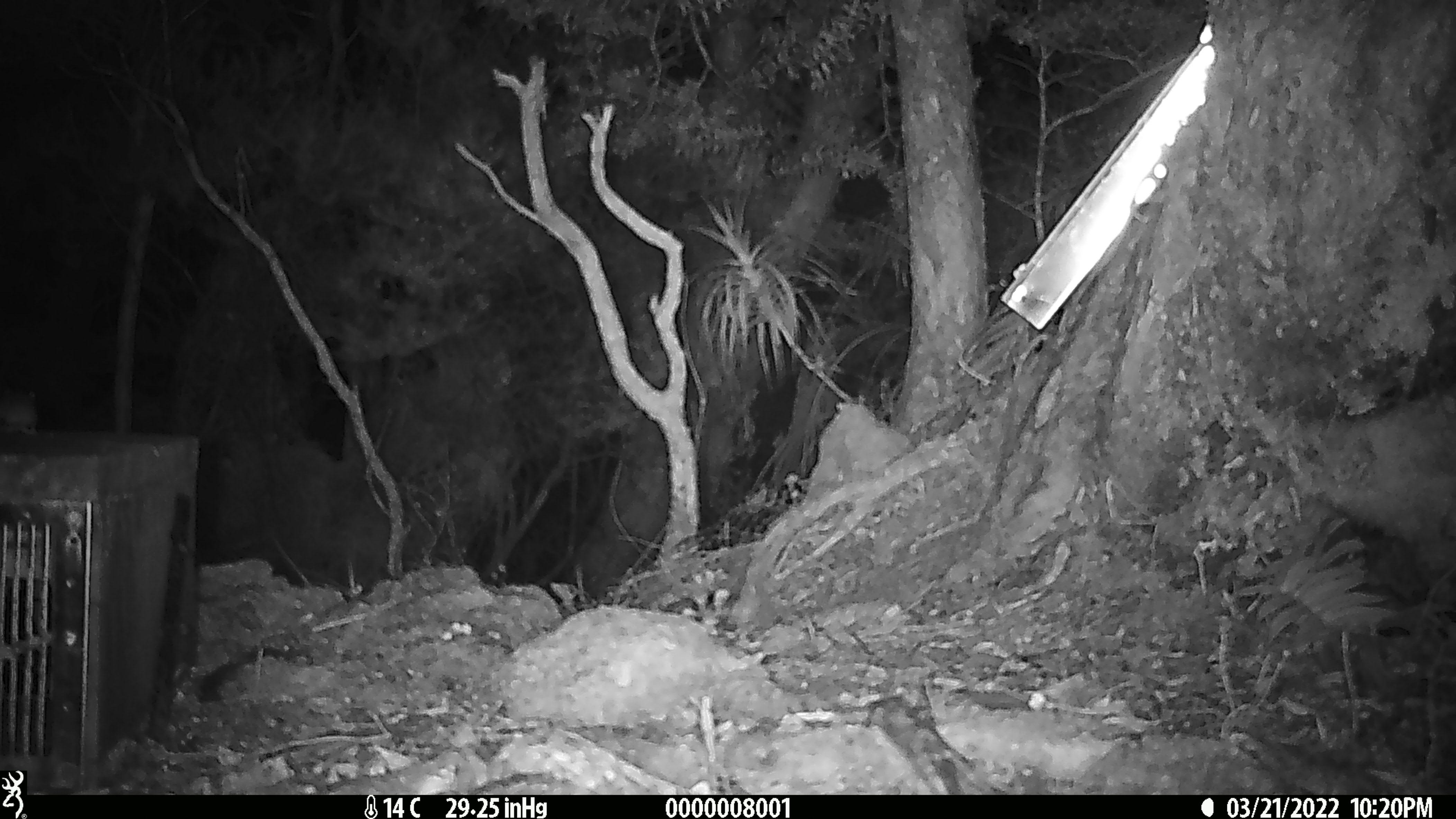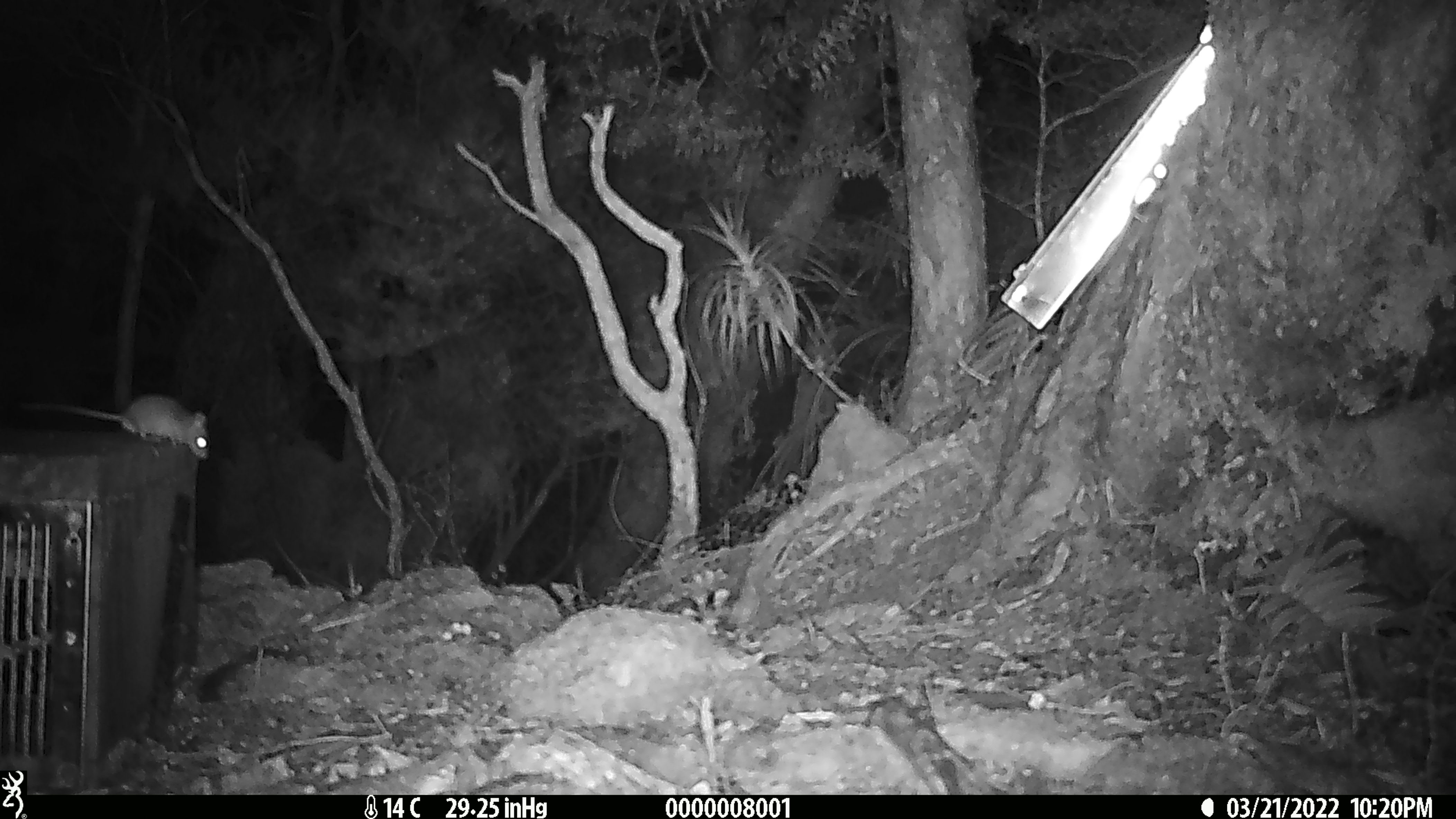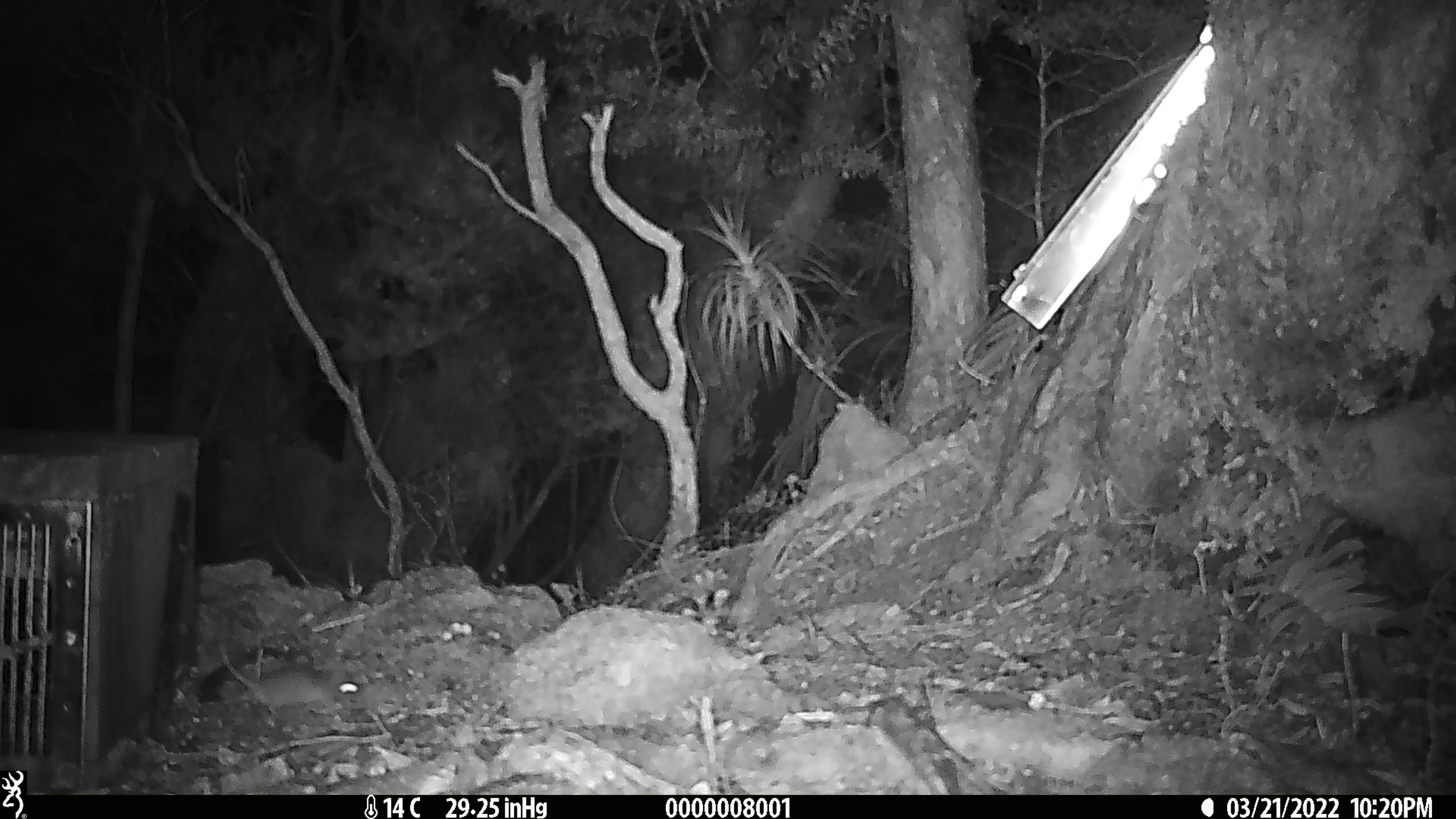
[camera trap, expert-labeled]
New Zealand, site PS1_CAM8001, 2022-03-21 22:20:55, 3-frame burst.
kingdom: Animalia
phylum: Chordata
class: Mammalia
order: Rodentia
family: Muridae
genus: Mus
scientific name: Mus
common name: mouse